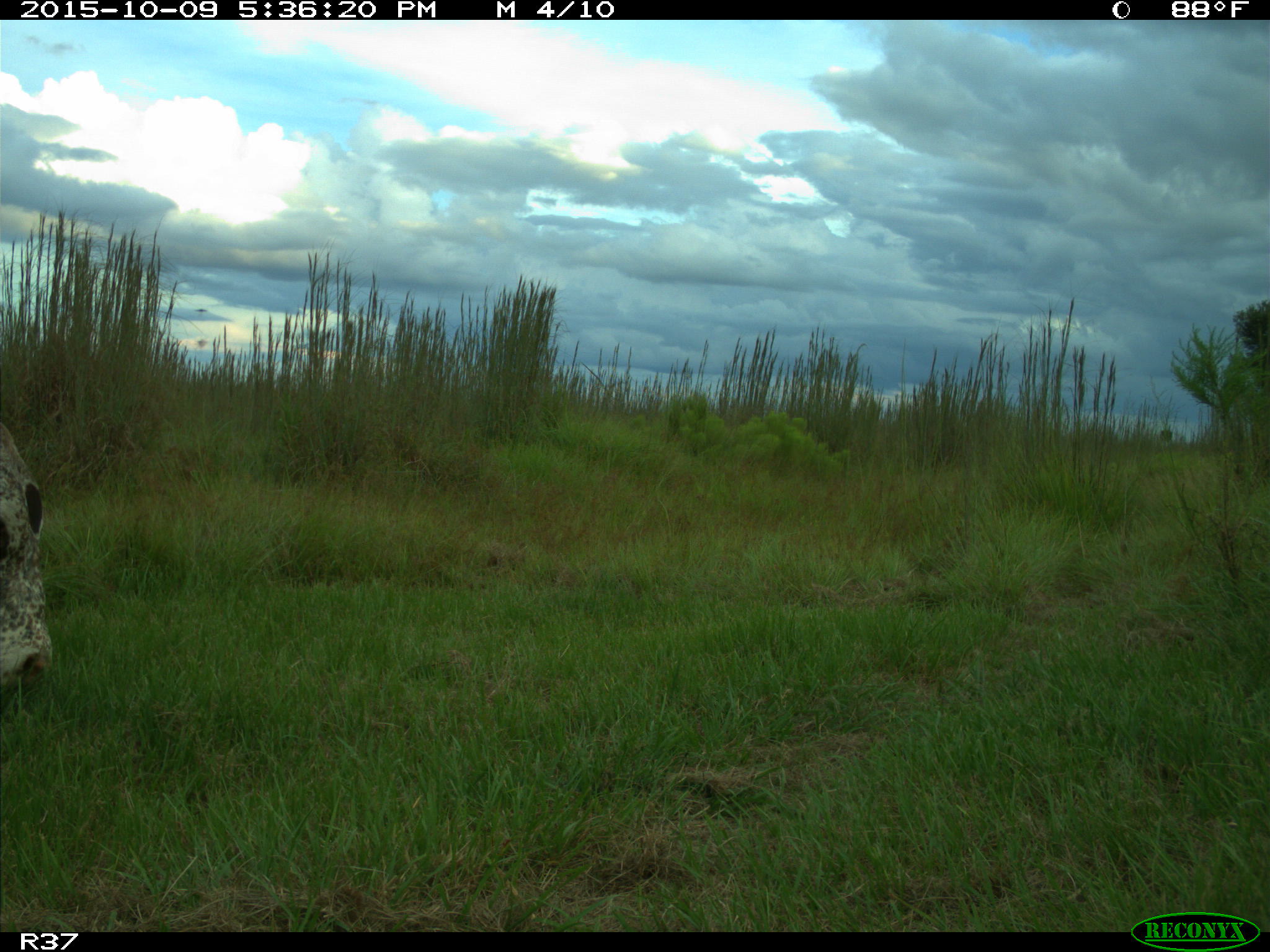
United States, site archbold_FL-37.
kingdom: Animalia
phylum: Chordata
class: Mammalia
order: Artiodactyla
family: Bovidae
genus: Bos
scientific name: Bos taurus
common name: domestic cow